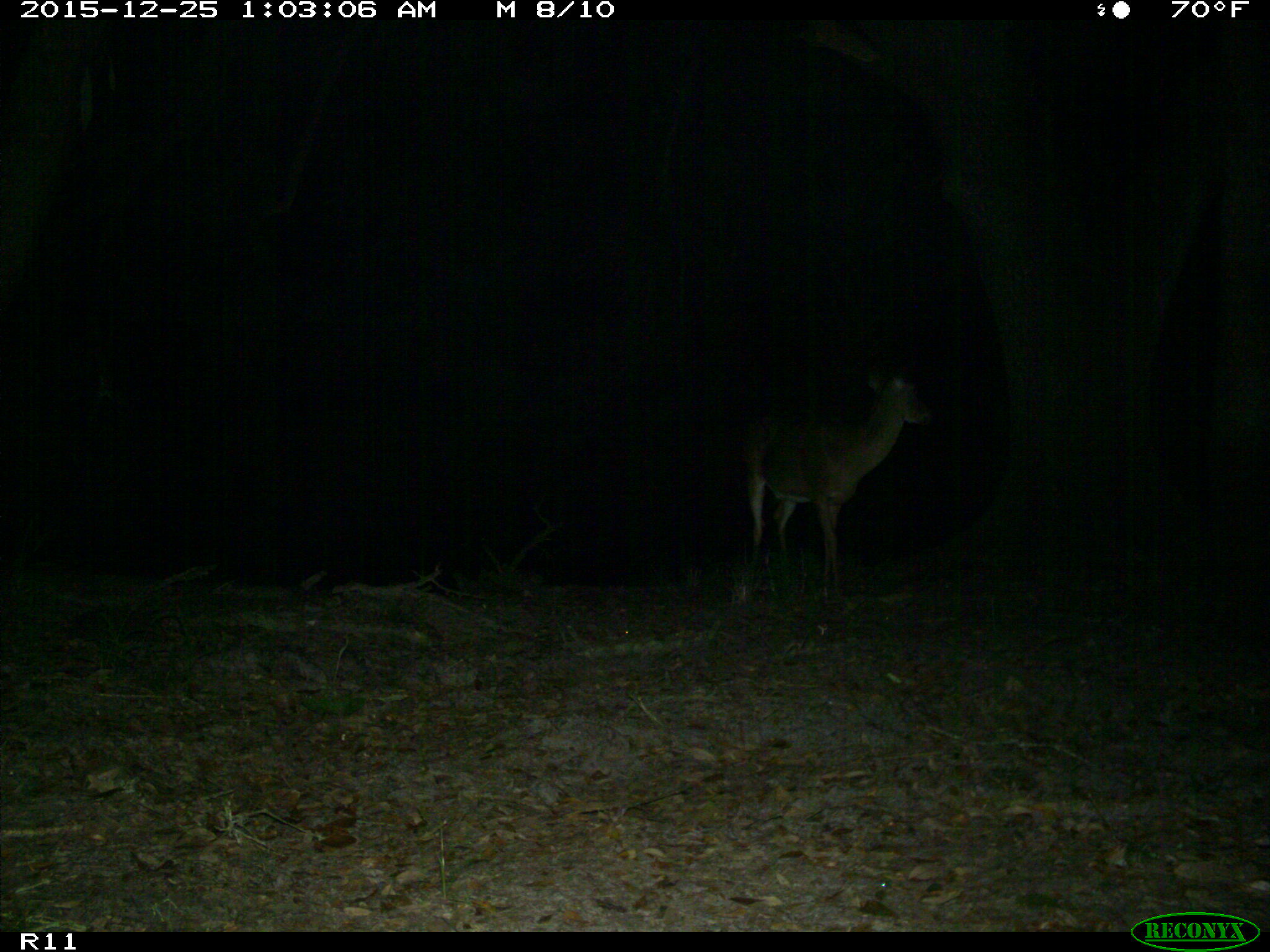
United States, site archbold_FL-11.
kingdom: Animalia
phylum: Chordata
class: Mammalia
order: Artiodactyla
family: Cervidae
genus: Odocoileus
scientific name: Odocoileus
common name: deer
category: unidentified deer